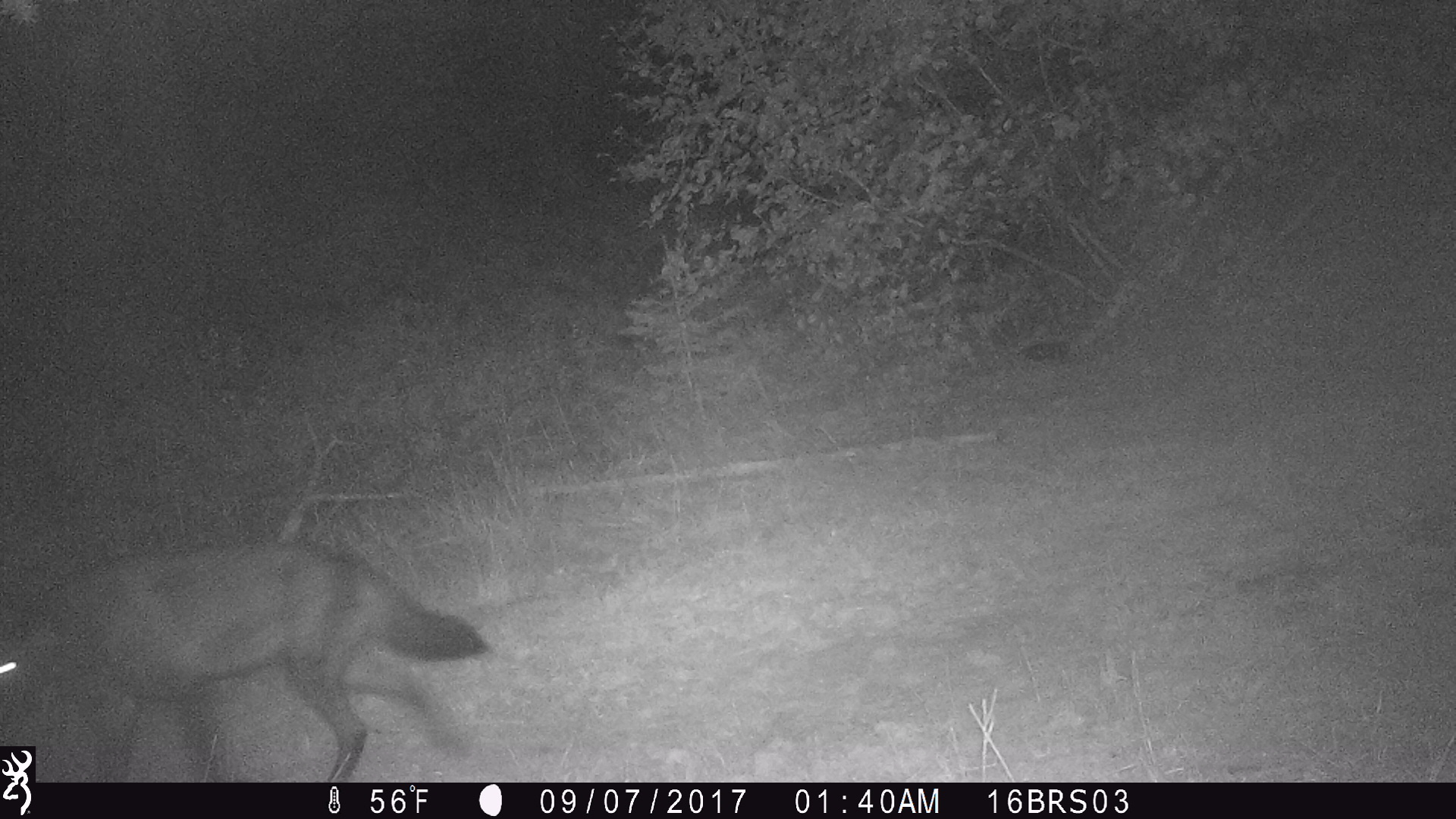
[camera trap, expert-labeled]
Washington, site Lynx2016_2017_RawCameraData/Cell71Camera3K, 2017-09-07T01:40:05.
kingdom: Animalia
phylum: Chordata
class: Mammalia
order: Carnivora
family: Canidae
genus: Canis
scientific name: Canis lupus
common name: gray wolf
Canis lupus (gray wolf). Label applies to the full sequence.